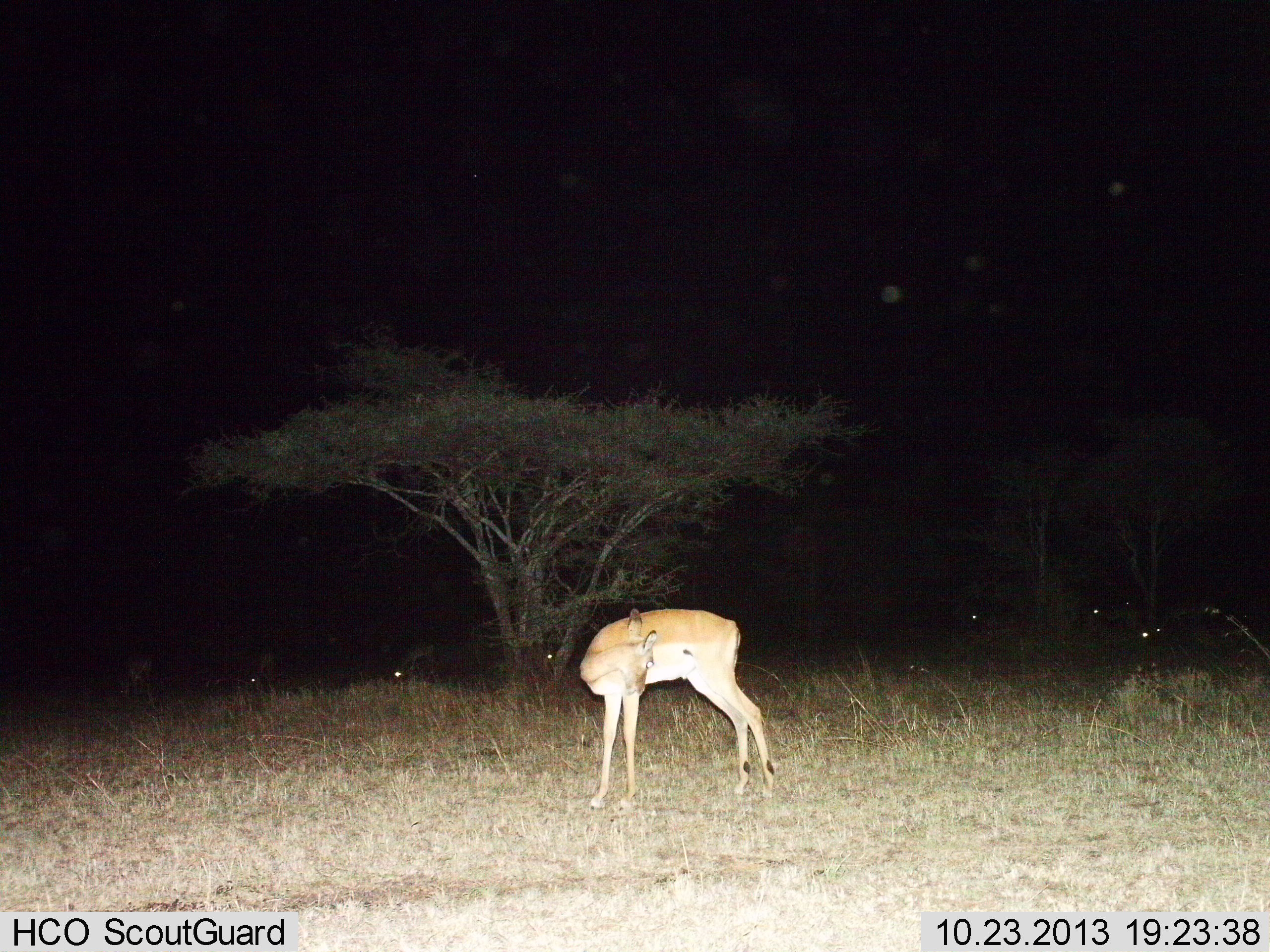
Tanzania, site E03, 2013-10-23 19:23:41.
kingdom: Animalia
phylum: Chordata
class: Mammalia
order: Artiodactyla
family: Bovidae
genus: Aepyceros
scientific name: Aepyceros melampus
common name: impala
Impala (Aepyceros melampus), count 1. Behavior (volunteer vote fractions): standing 100%, resting 20%, moving 0%, interacting 0%. Young present (vote fraction): 0%. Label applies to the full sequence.